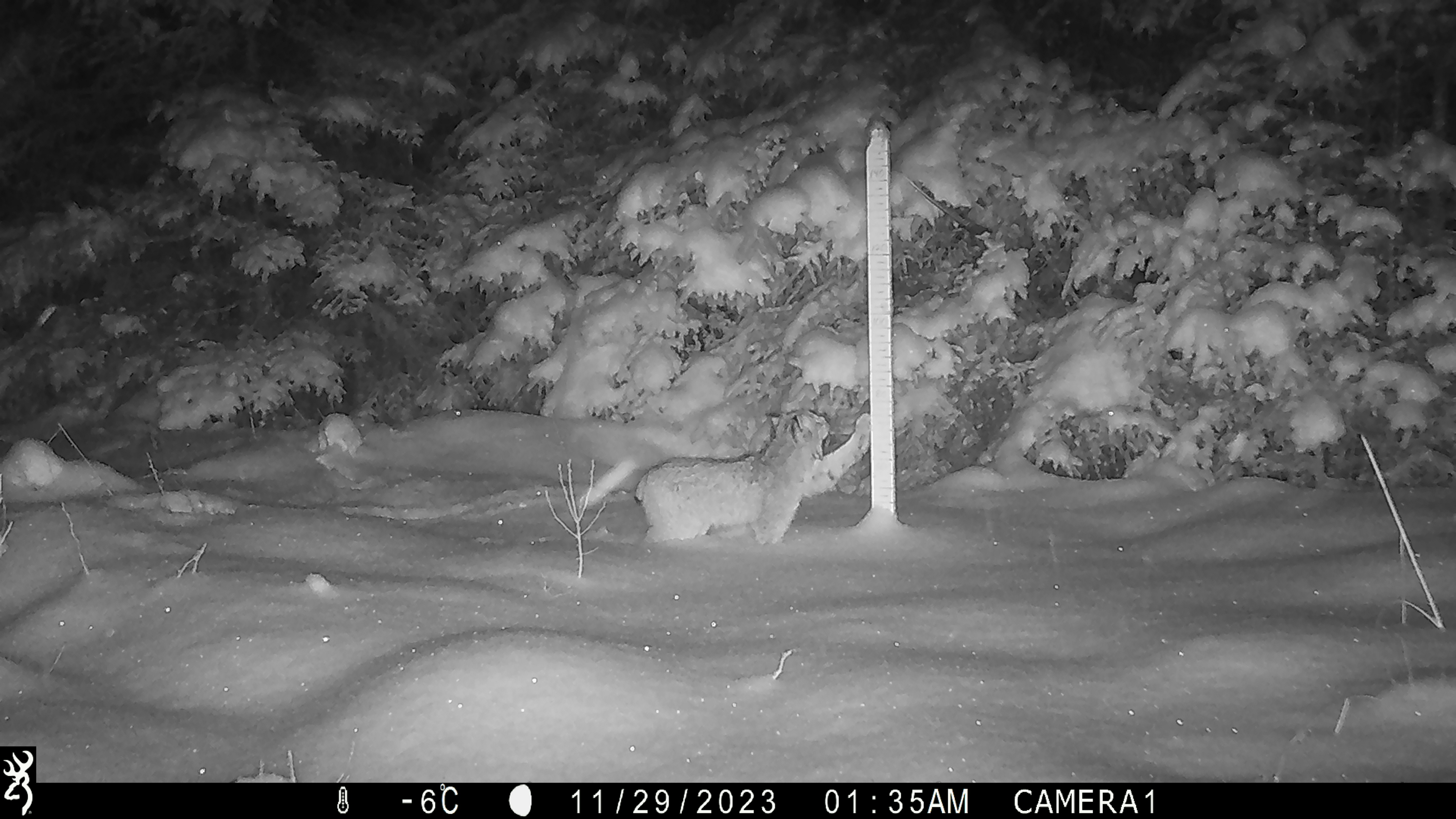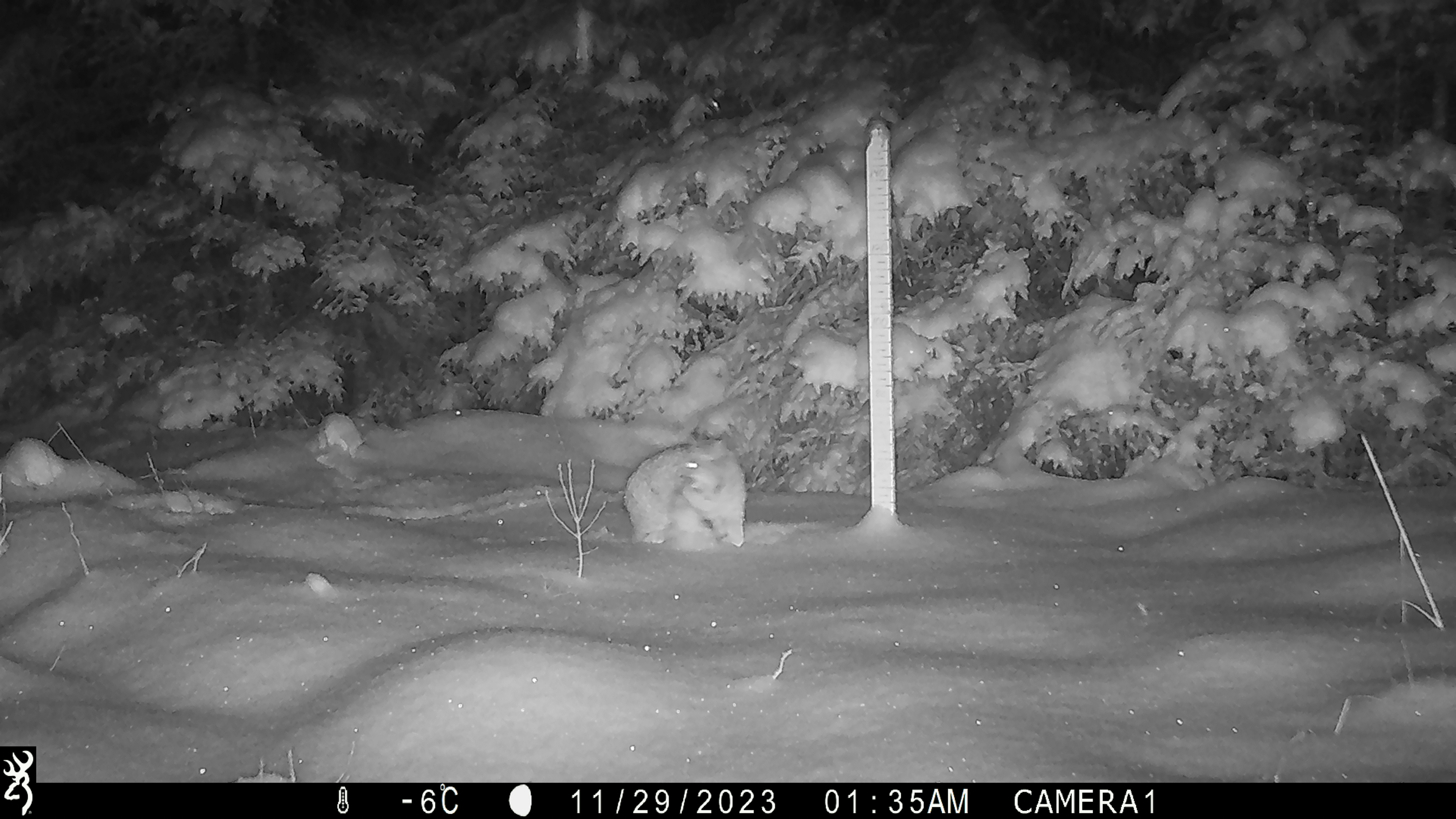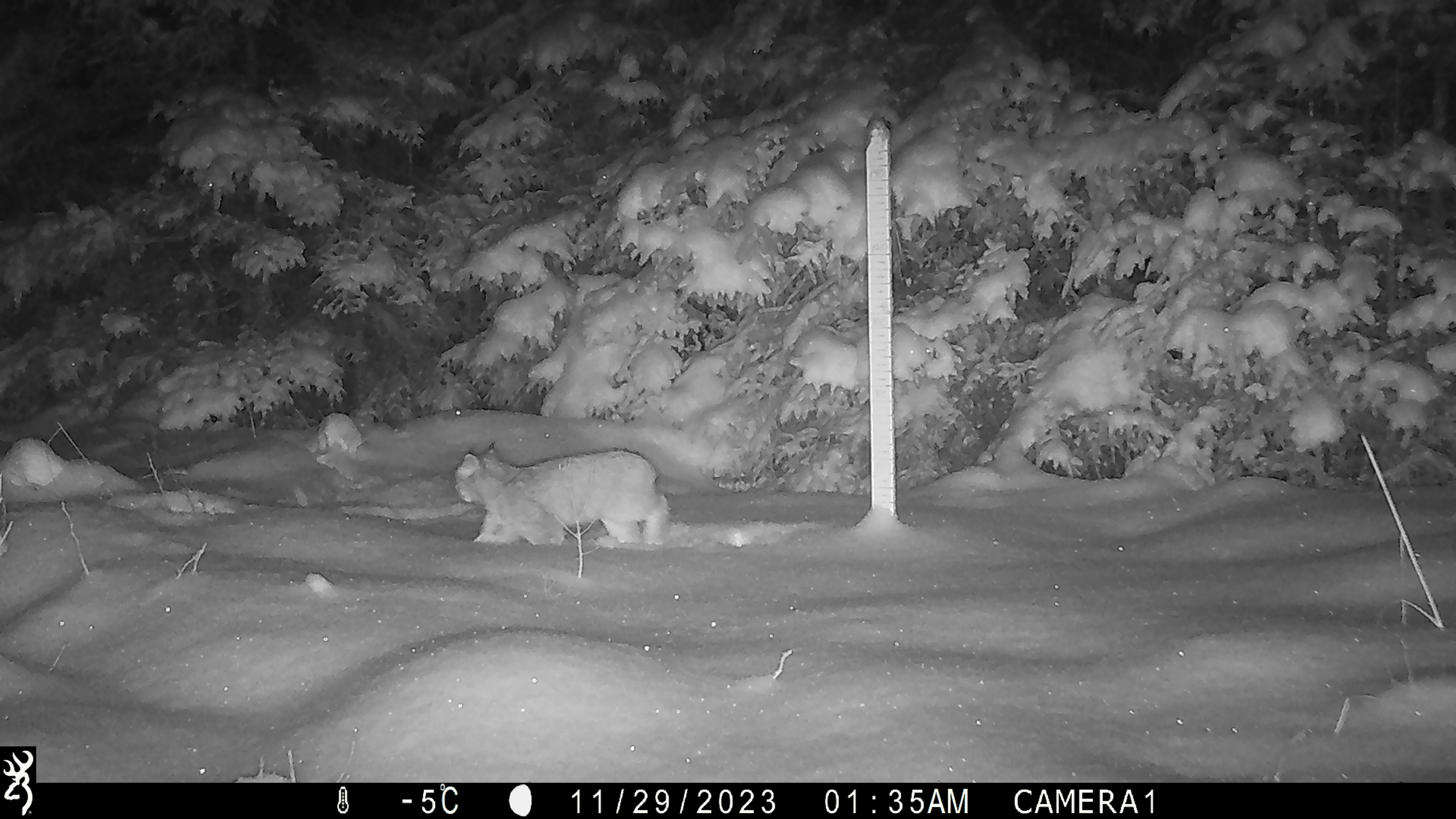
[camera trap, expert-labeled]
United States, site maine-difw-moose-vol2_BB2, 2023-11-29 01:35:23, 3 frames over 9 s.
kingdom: Animalia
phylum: Chordata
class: Mammalia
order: Carnivora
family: Felidae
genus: Lynx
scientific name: Lynx canadensis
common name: canada lynx